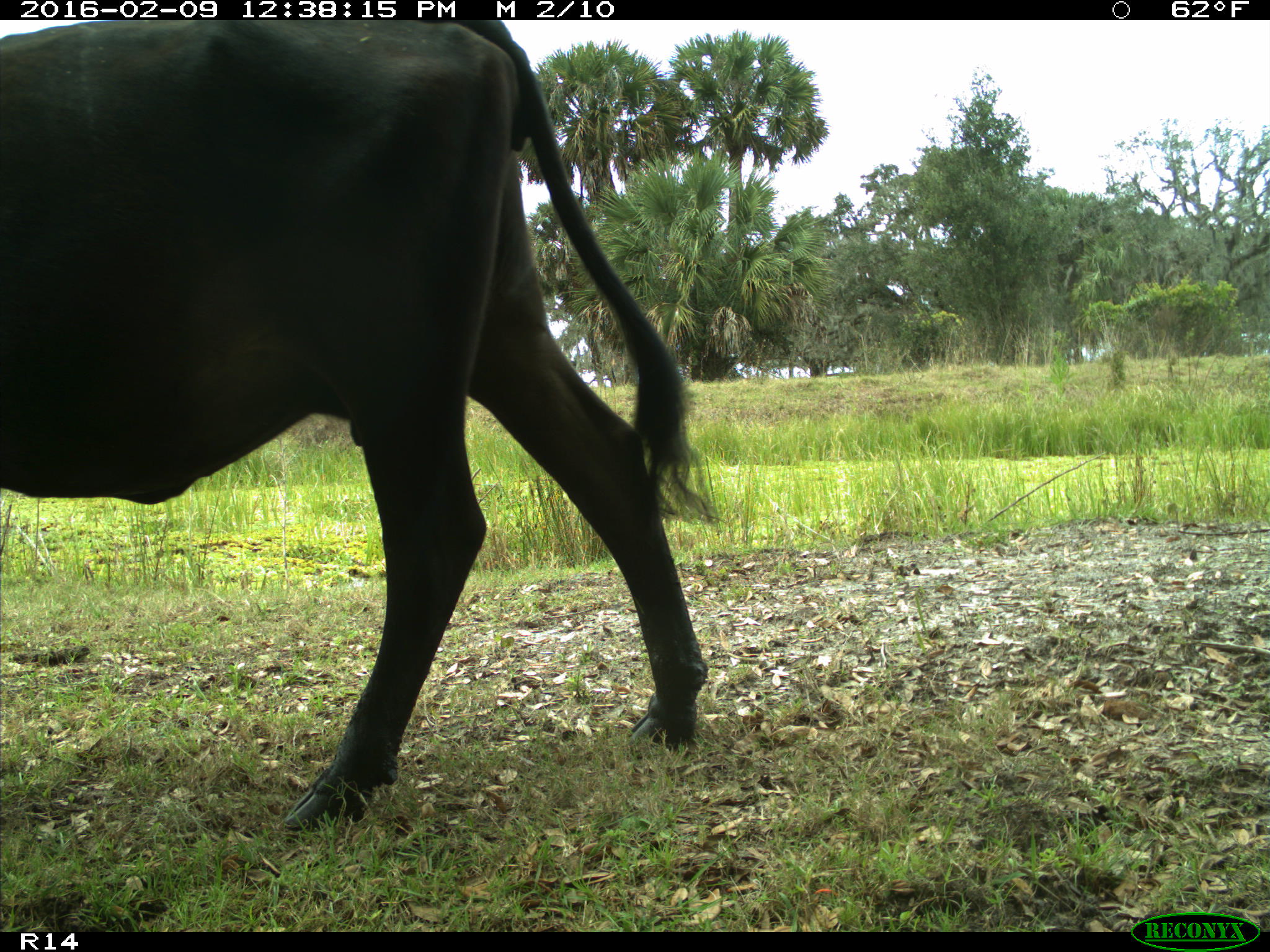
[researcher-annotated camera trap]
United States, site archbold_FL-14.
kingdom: Animalia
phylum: Chordata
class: Mammalia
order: Artiodactyla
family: Bovidae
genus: Bos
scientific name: Bos taurus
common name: domestic cow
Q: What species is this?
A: Bos taurus (domestic cow).